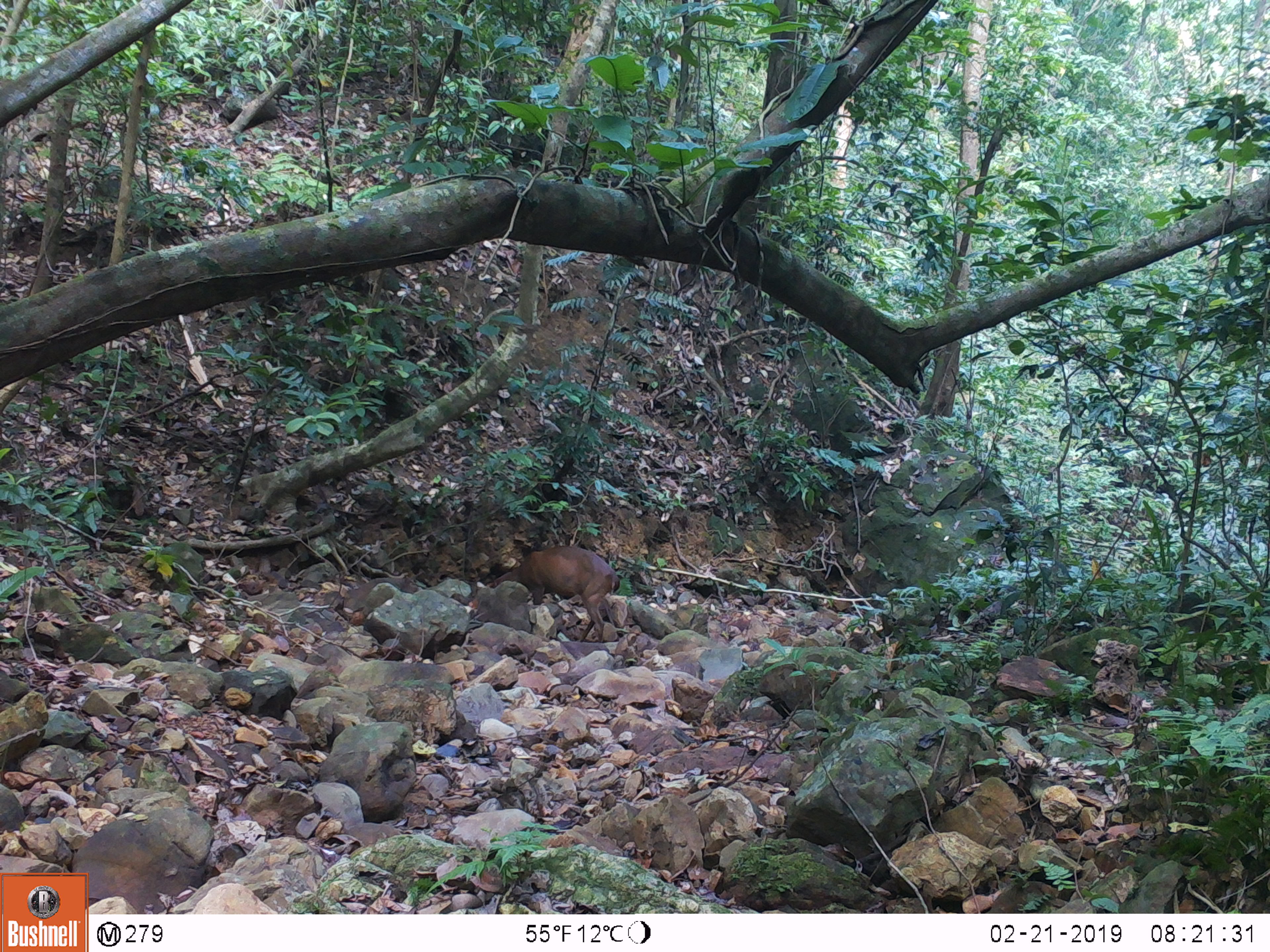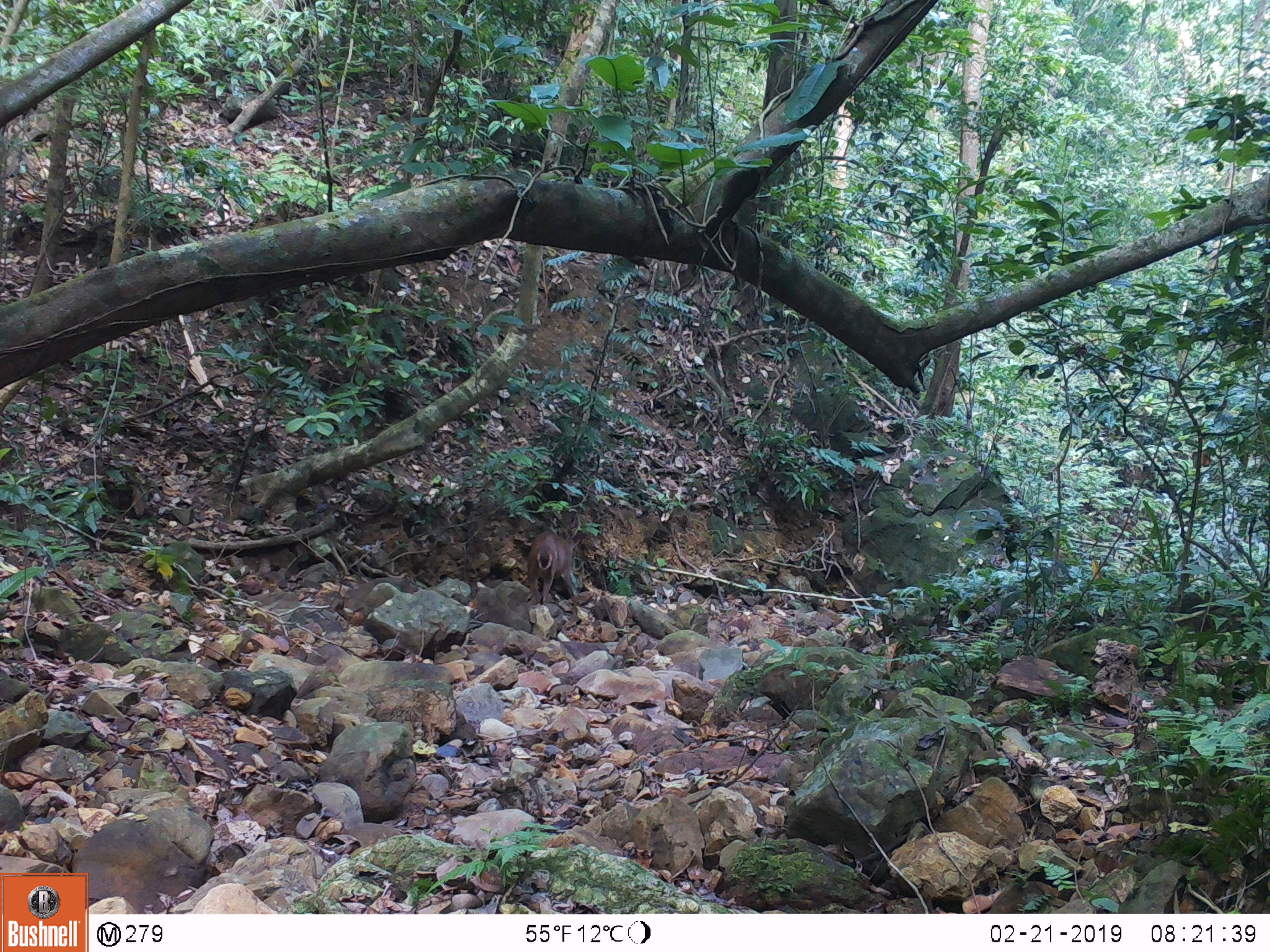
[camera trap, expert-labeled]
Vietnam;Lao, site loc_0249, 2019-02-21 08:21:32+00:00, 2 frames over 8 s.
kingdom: Animalia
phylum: Chordata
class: Mammalia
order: Artiodactyla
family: Cervidae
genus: Muntiacus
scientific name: Muntiacus vuquangensis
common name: large-antlered muntjac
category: large antlered muntjac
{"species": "large antlered muntjac (large-antlered muntjac) (Muntiacus vuquangensis)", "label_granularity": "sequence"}